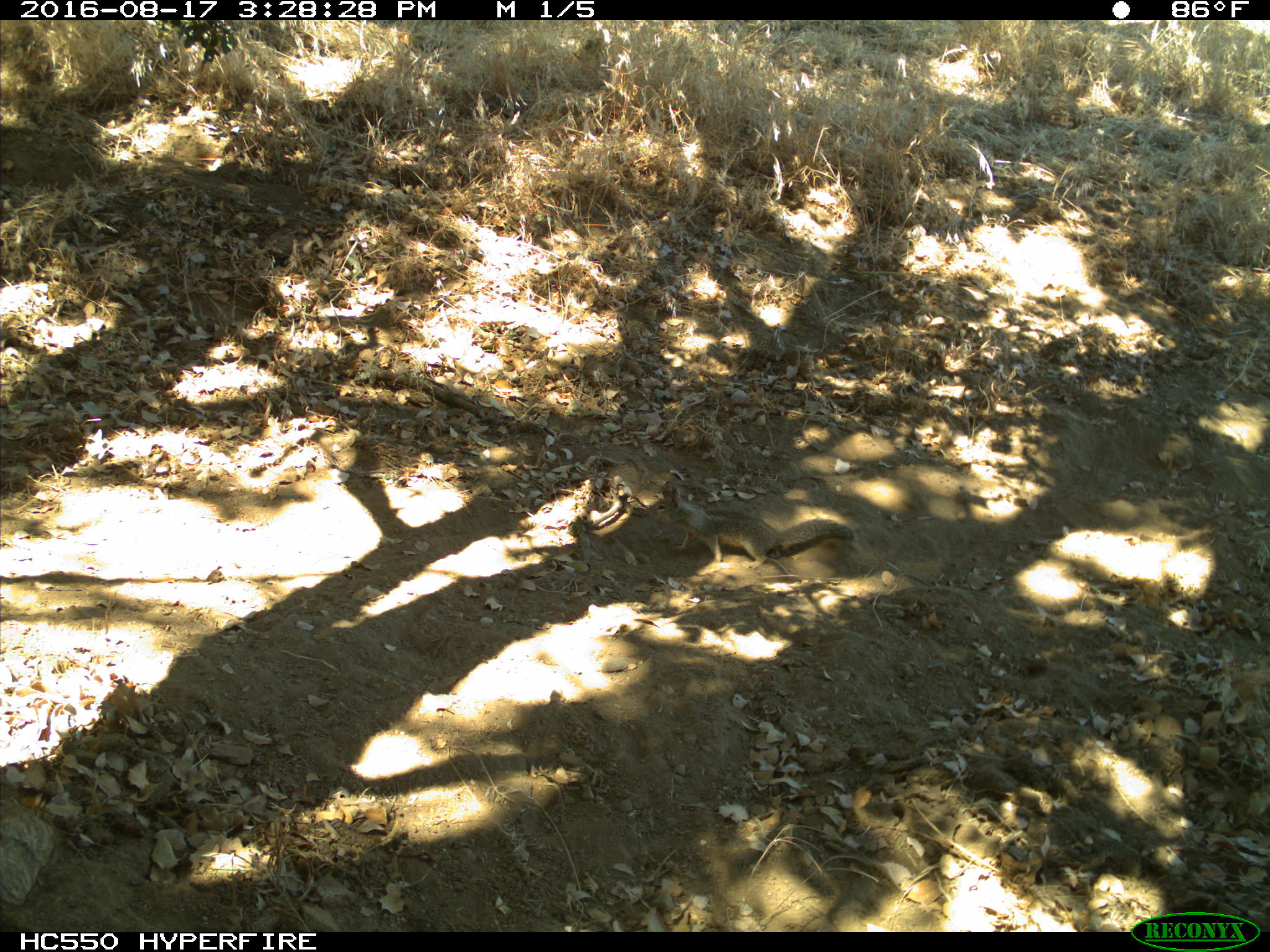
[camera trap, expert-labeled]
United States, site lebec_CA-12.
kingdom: Animalia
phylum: Chordata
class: Mammalia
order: Rodentia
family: Sciuridae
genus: Otospermophilus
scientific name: Otospermophilus beecheyi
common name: california ground squirrel